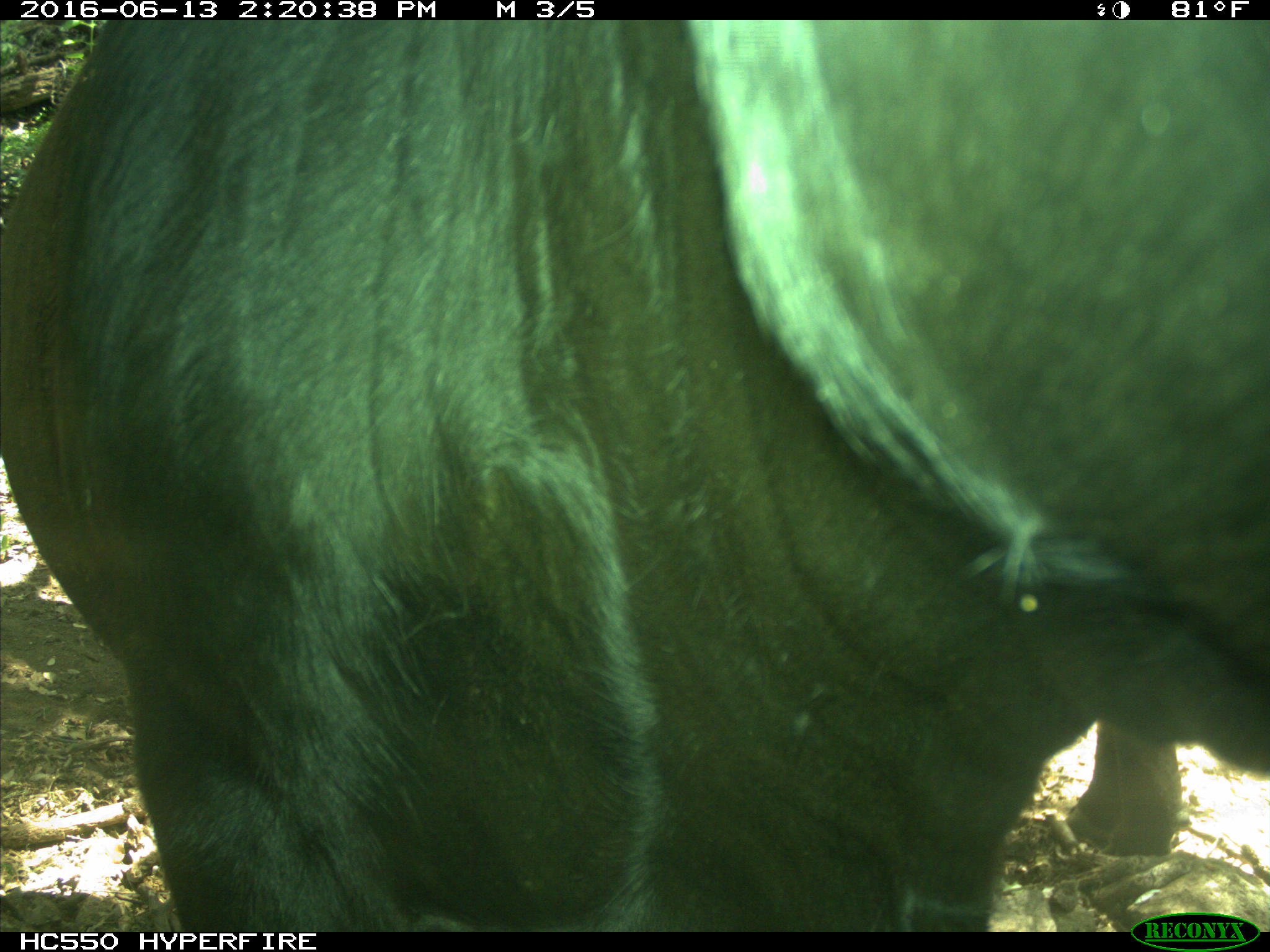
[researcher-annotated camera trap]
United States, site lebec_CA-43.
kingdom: Animalia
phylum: Chordata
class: Mammalia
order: Artiodactyla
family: Bovidae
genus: Bos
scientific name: Bos taurus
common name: domestic cow